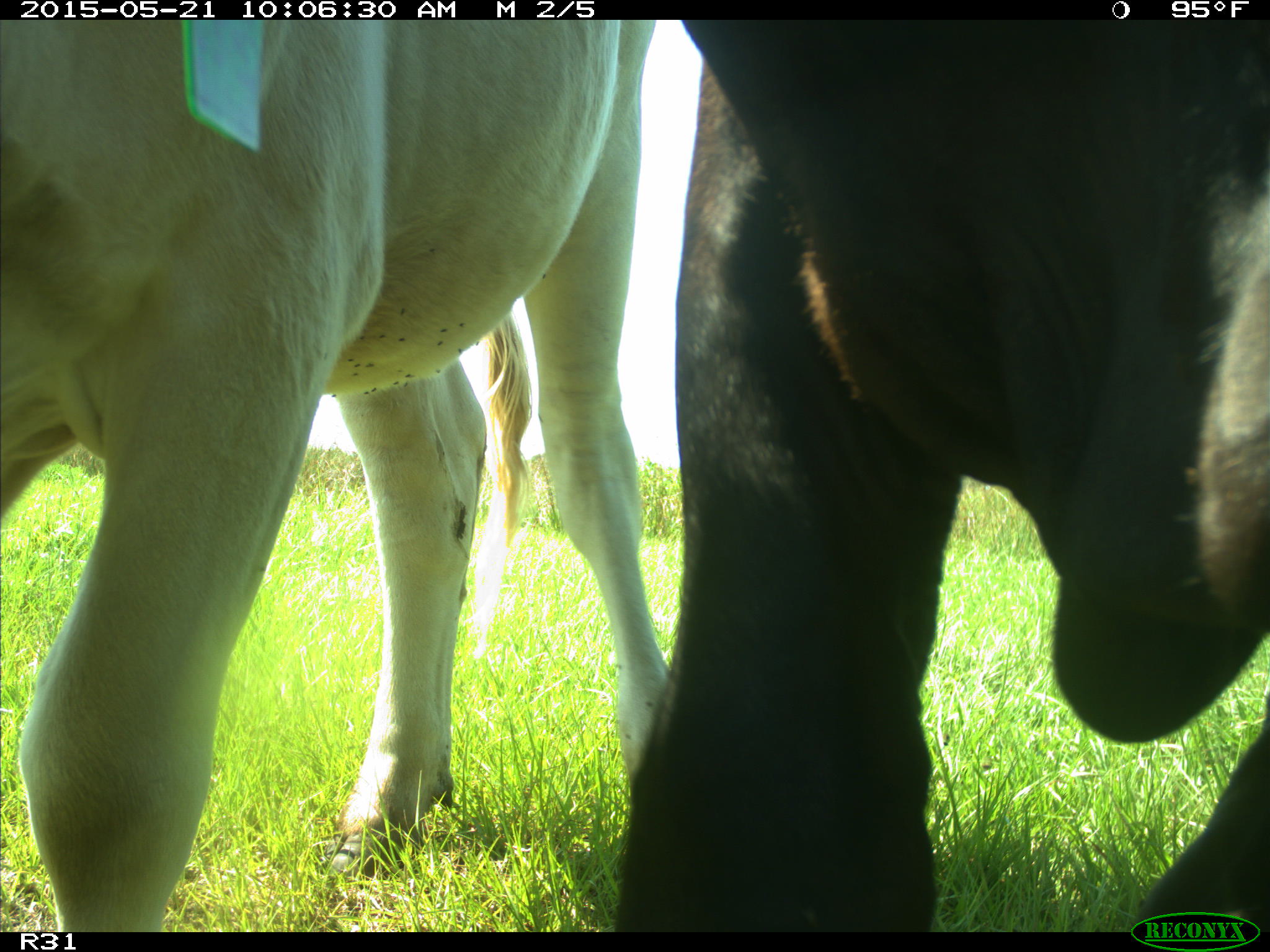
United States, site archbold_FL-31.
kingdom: Animalia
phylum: Chordata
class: Mammalia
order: Artiodactyla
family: Bovidae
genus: Bos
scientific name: Bos taurus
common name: domestic cow